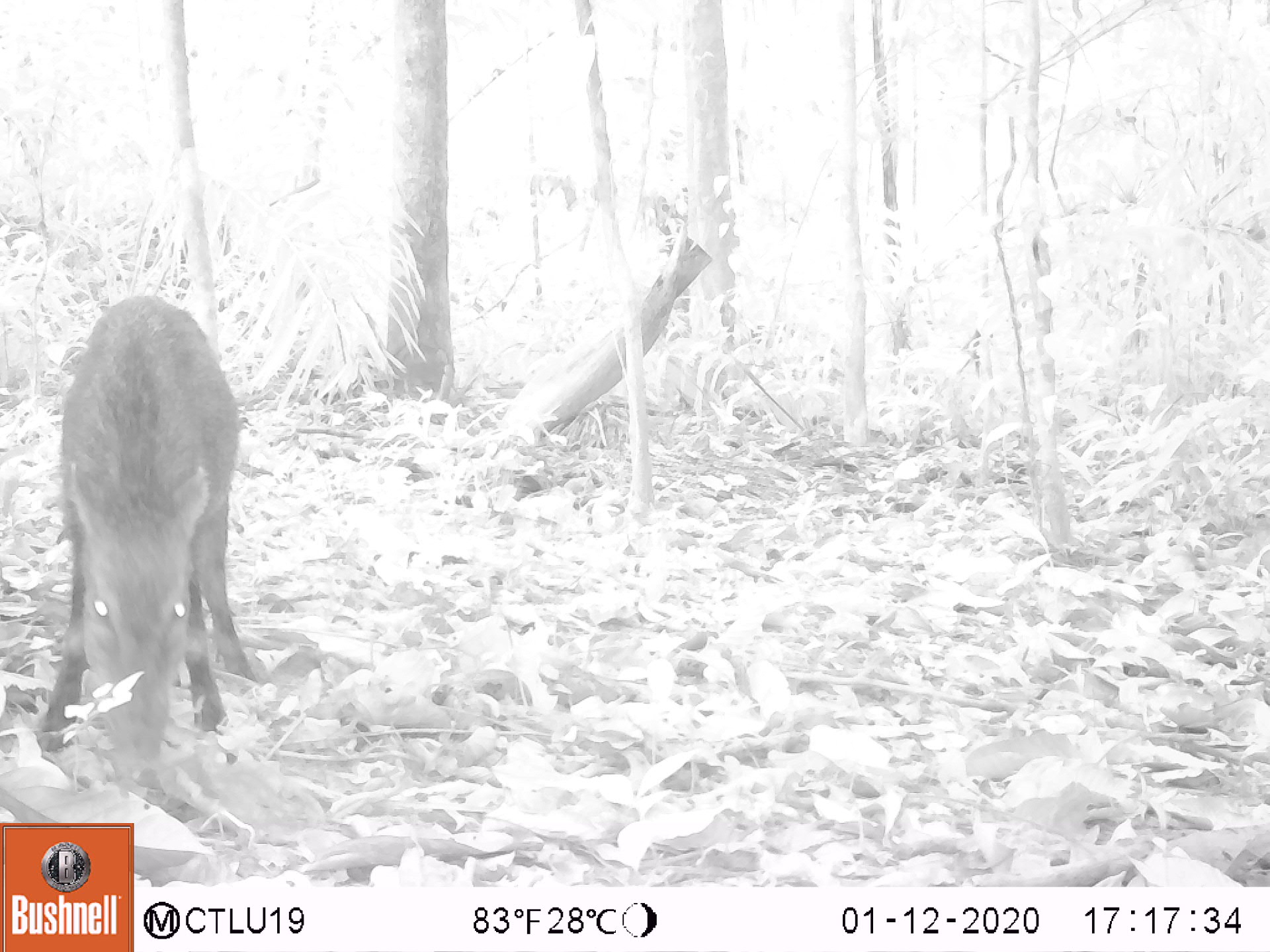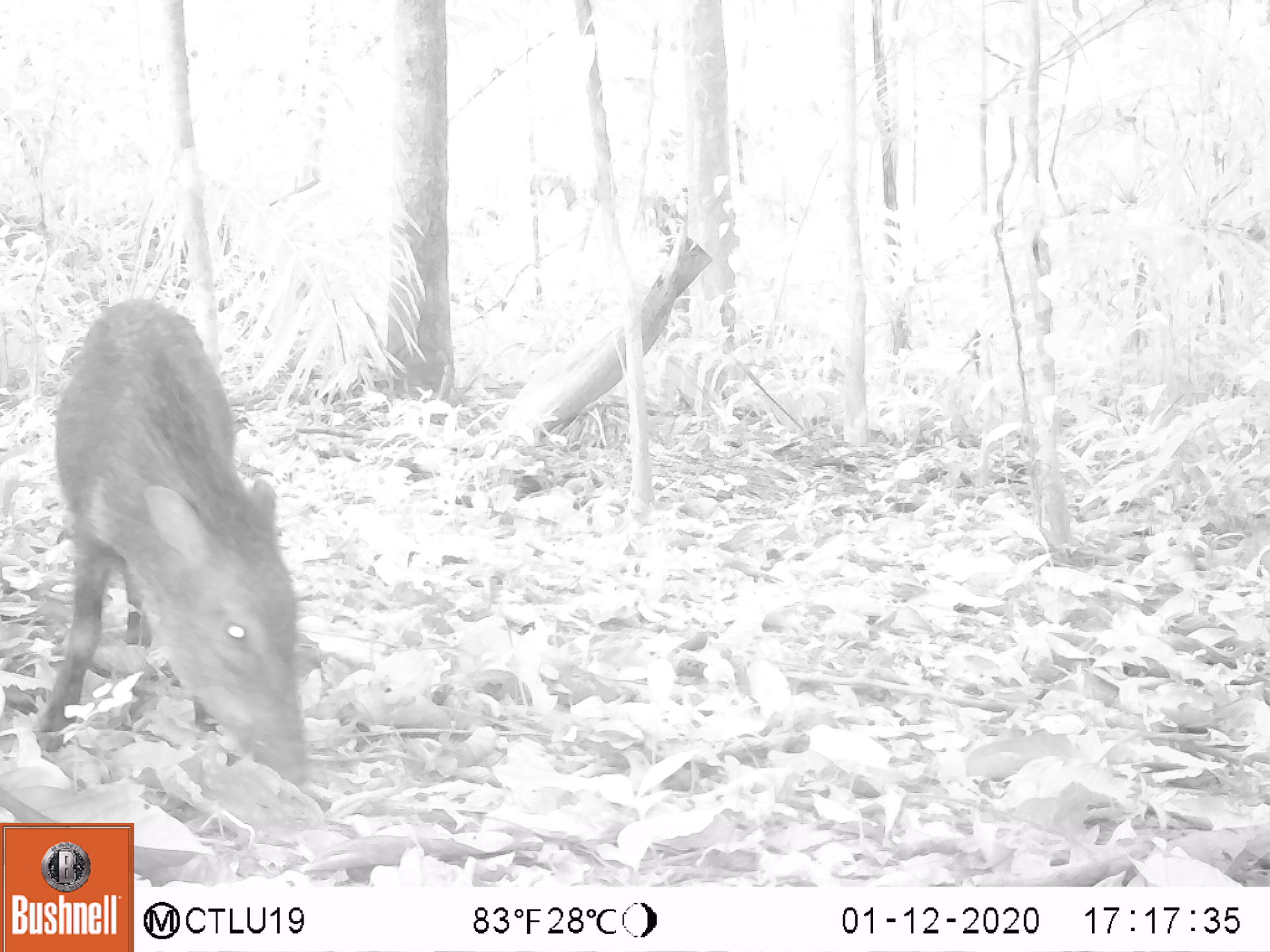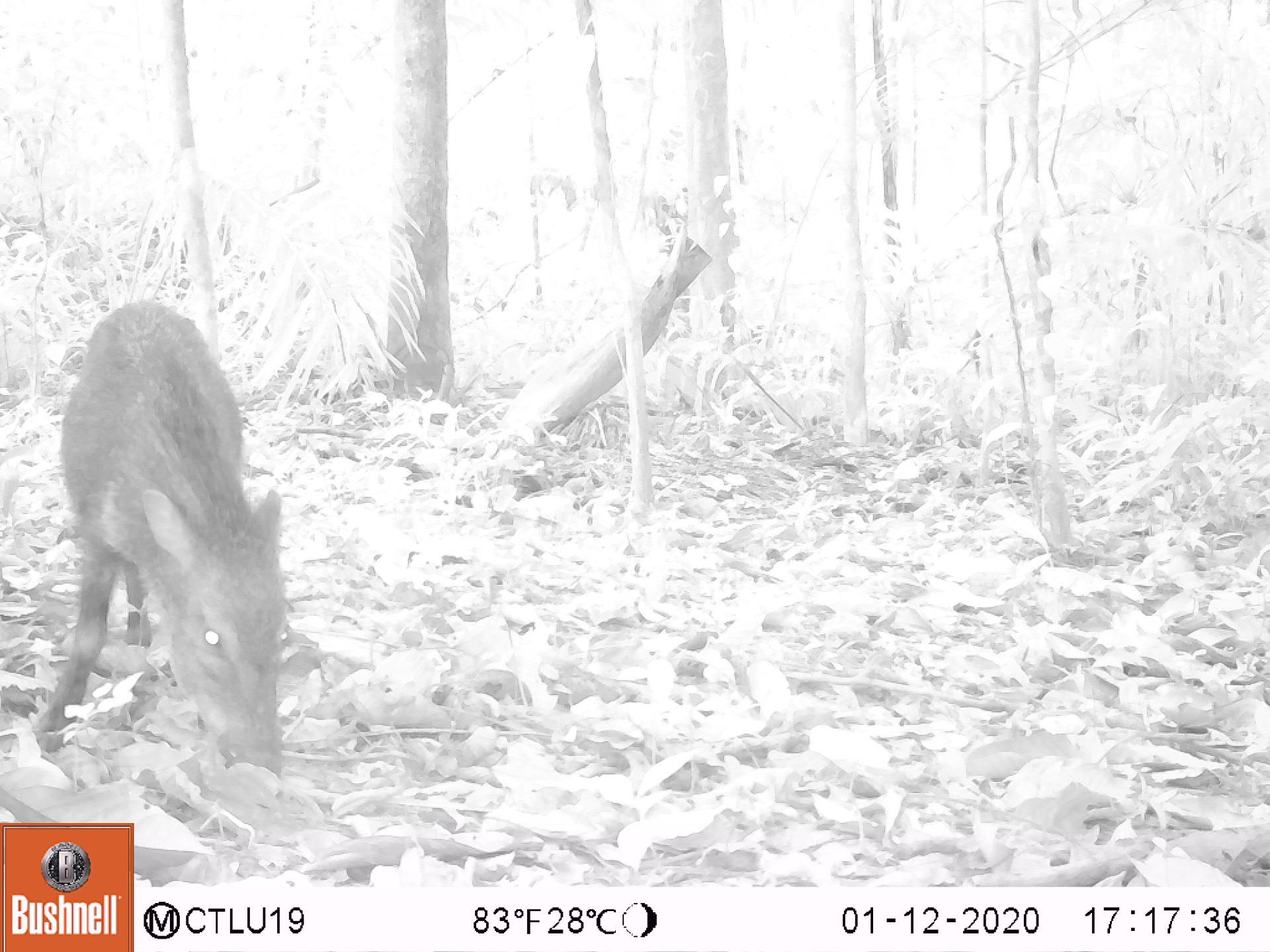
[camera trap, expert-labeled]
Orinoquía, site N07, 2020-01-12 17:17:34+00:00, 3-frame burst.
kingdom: Animalia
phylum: Chordata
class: Mammalia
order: Artiodactyla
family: Tayassuidae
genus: Pecari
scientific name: Pecari tajacu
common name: collared peccary